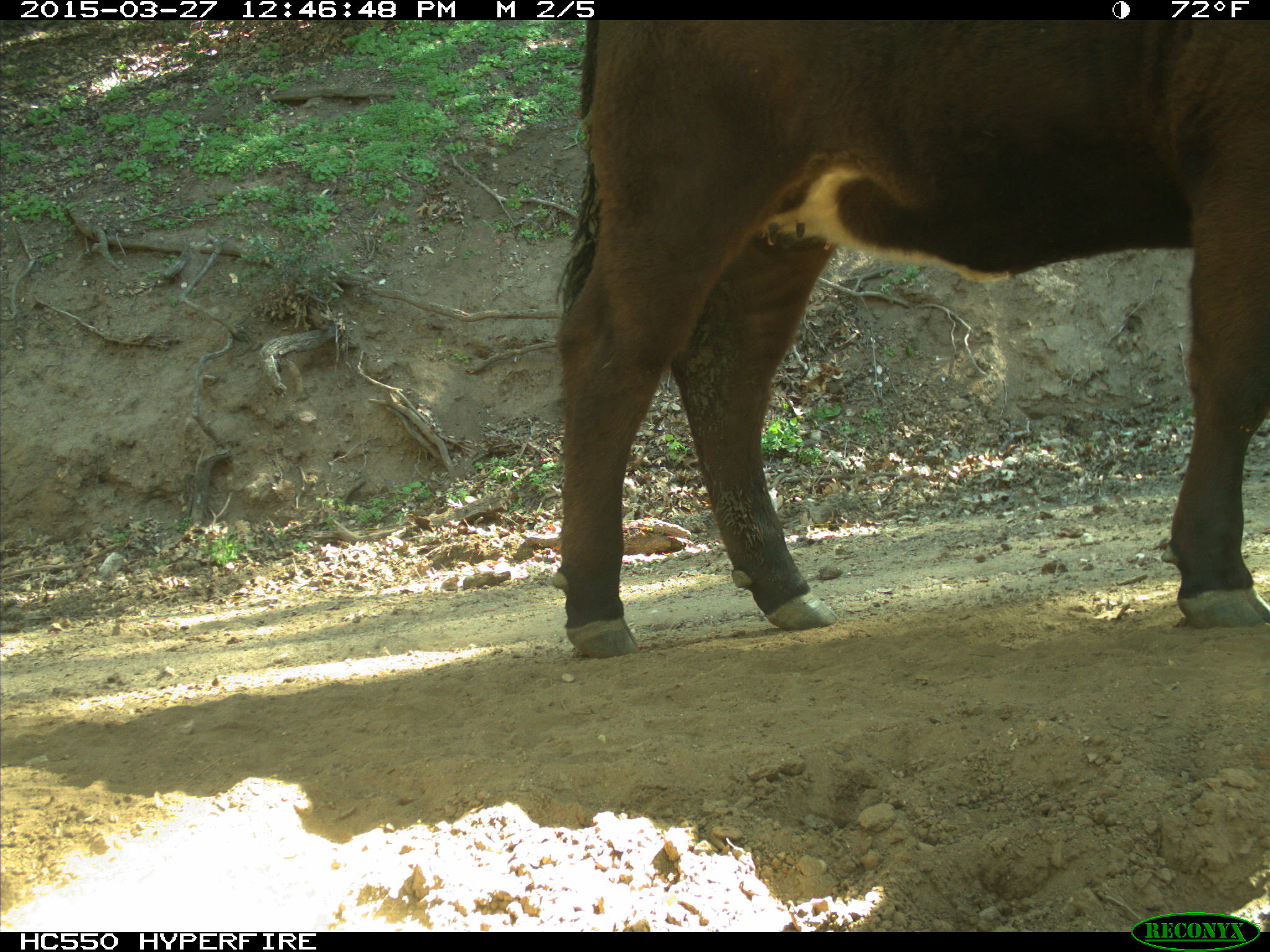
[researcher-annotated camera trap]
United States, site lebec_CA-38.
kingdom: Animalia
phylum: Chordata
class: Mammalia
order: Artiodactyla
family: Bovidae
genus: Bos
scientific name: Bos taurus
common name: domestic cow